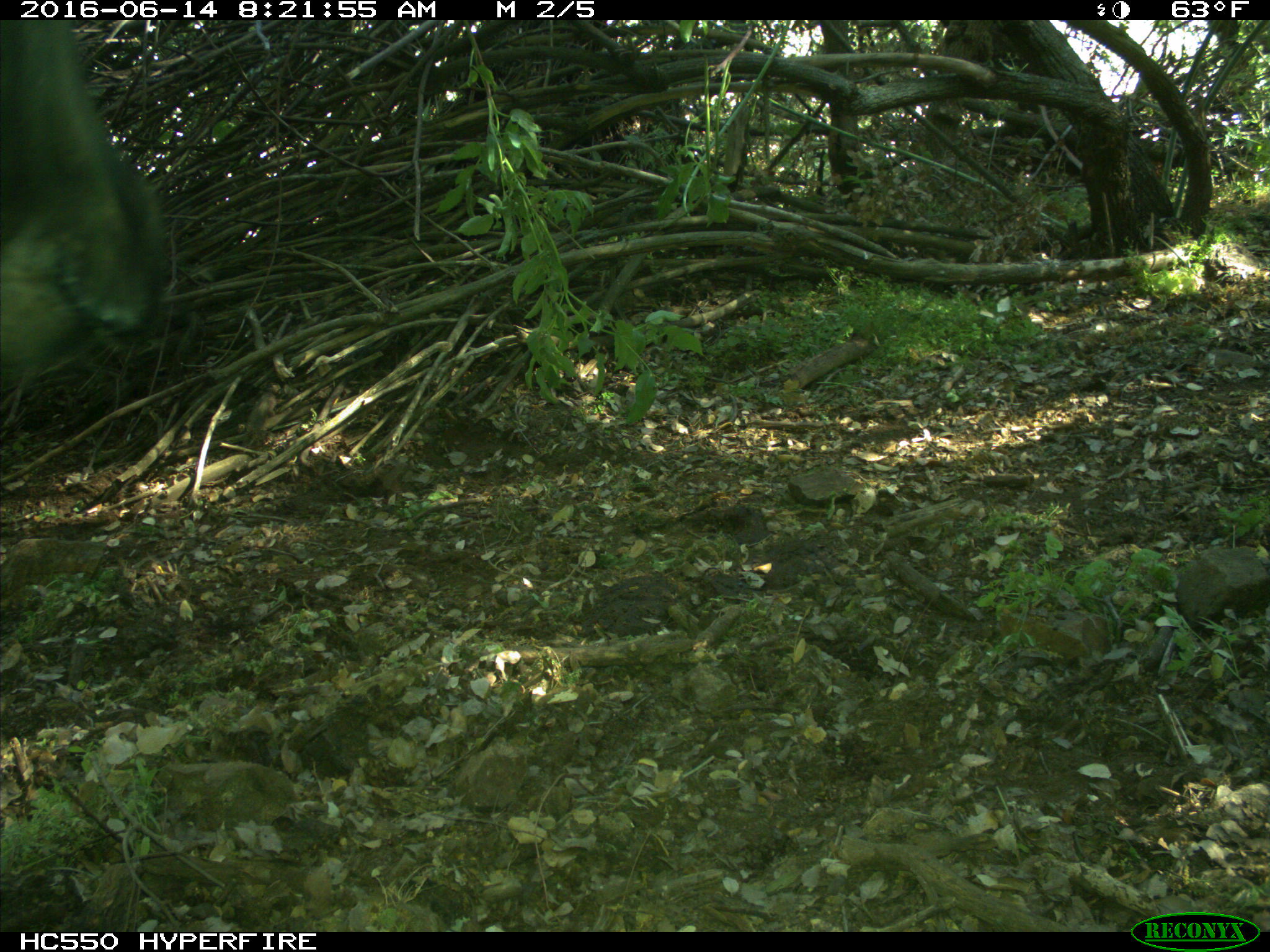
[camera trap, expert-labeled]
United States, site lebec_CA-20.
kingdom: Animalia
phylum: Chordata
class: Mammalia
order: Artiodactyla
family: Bovidae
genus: Bos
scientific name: Bos taurus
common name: domestic cow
Bos taurus (domestic cow).